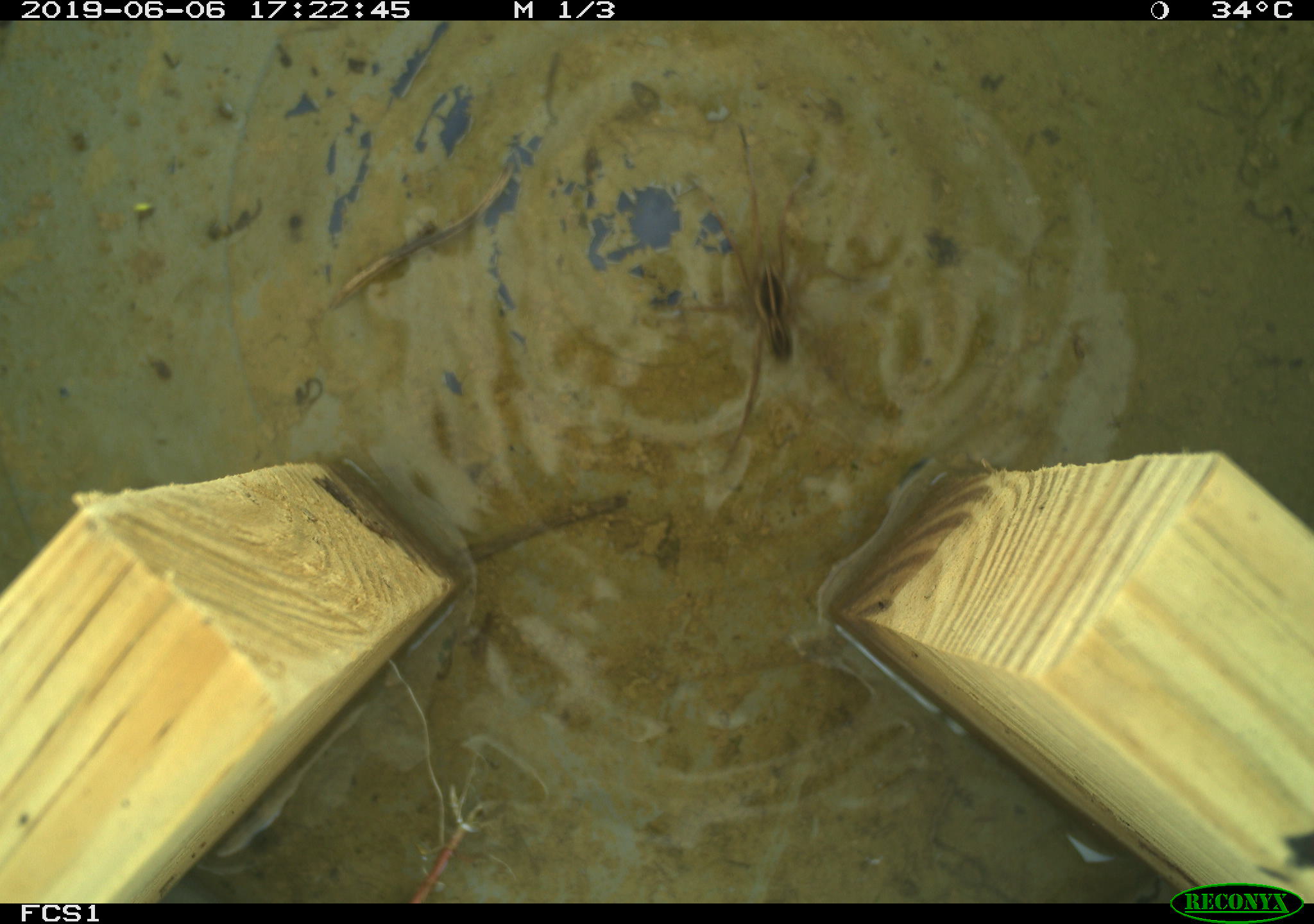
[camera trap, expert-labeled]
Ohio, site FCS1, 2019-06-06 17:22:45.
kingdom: Animalia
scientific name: Animalia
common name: animal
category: invertebrate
Invertebrate (animal) (Animalia).